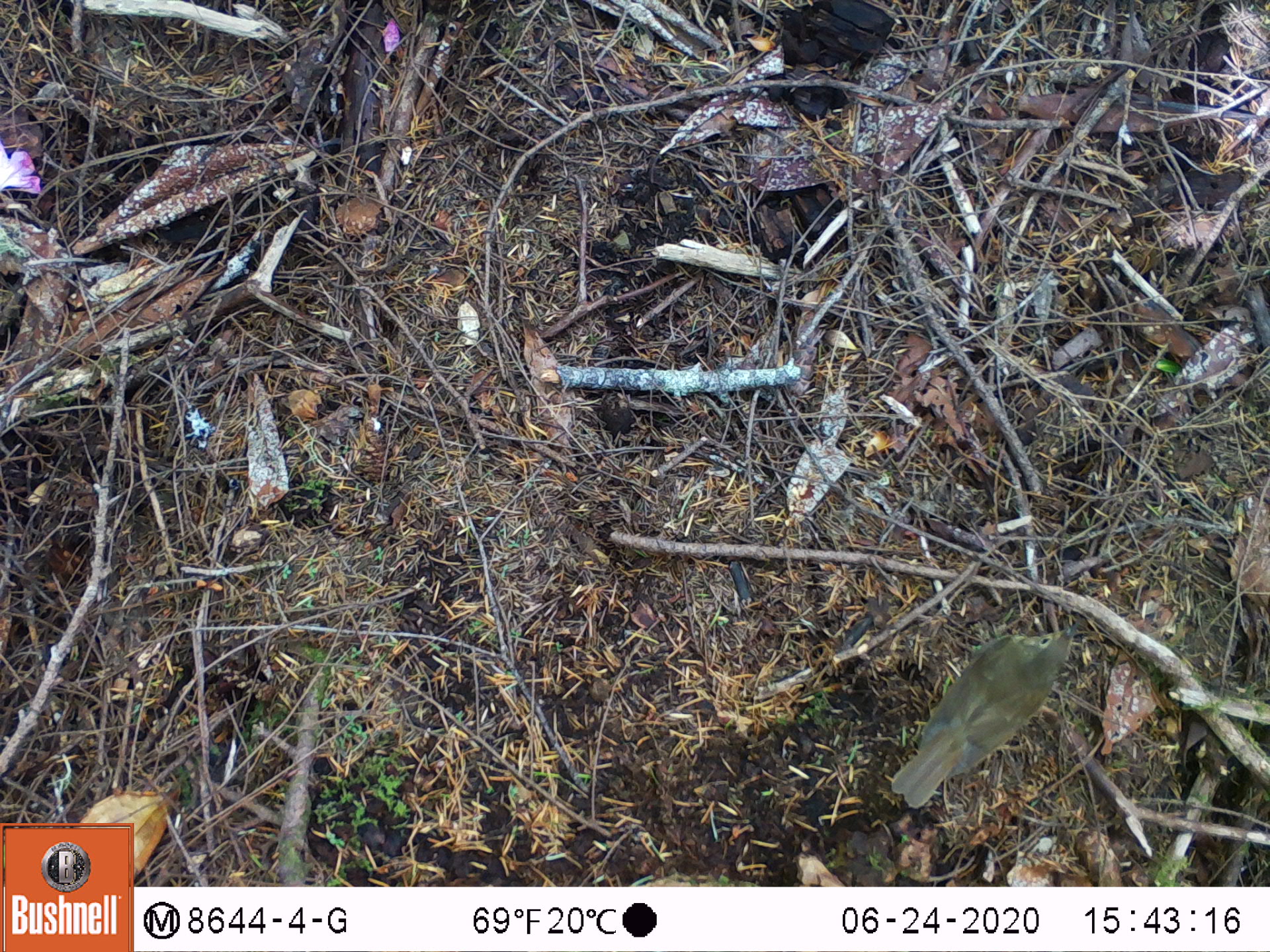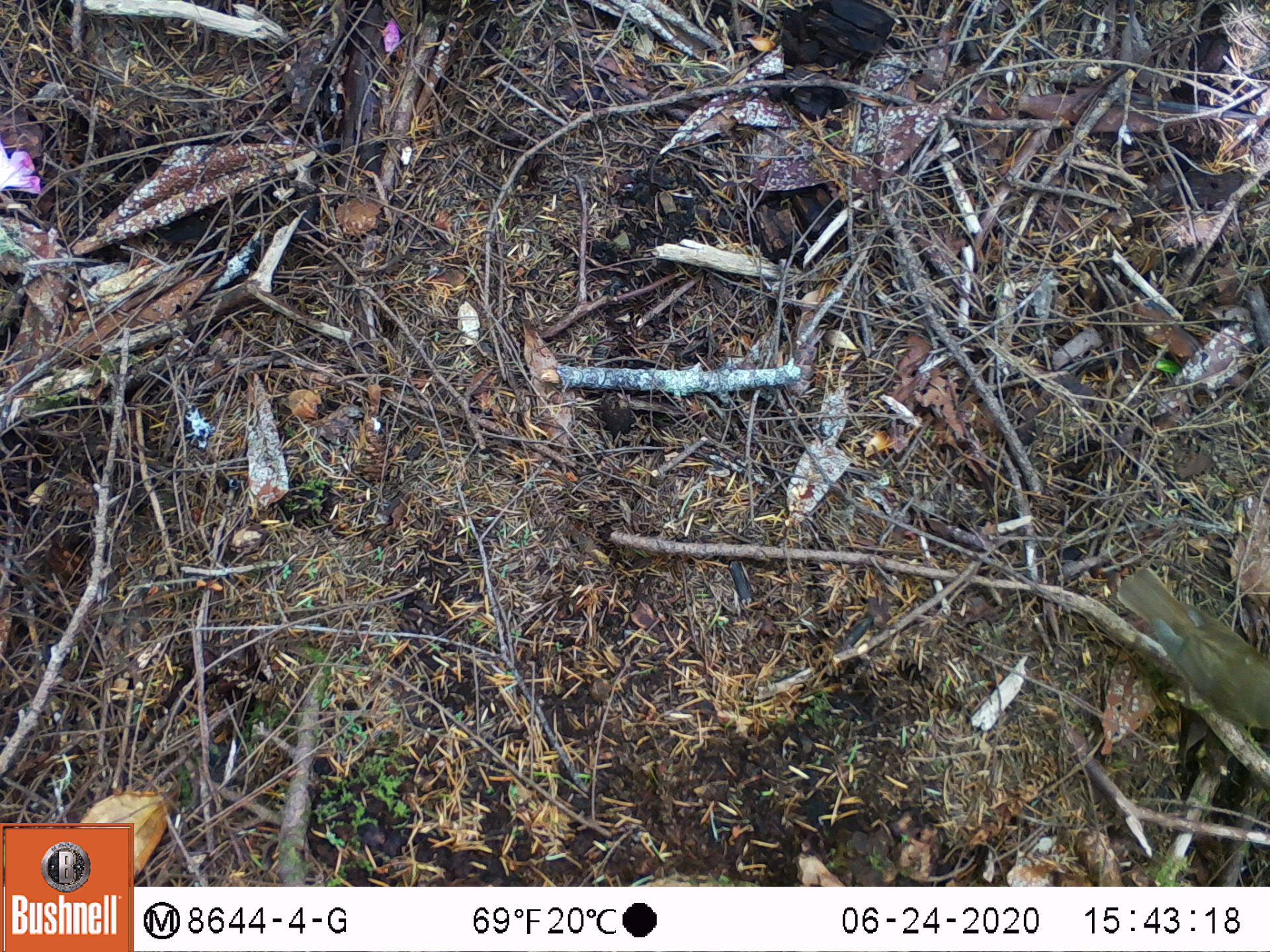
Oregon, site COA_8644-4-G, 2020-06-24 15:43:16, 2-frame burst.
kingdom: Animalia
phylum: Chordata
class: Aves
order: Passeriformes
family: Turdidae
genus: Catharus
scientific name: Catharus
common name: brown thrushes and nightingale-thrushes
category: catharus species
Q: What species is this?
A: Catharus species (brown thrushes and nightingale-thrushes) (Catharus).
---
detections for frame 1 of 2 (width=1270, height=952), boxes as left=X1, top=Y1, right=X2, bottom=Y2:
catharus species: left=870, top=610, right=1097, bottom=828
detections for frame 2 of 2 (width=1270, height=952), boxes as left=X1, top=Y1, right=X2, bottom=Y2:
catharus species: left=1098, top=545, right=1265, bottom=761